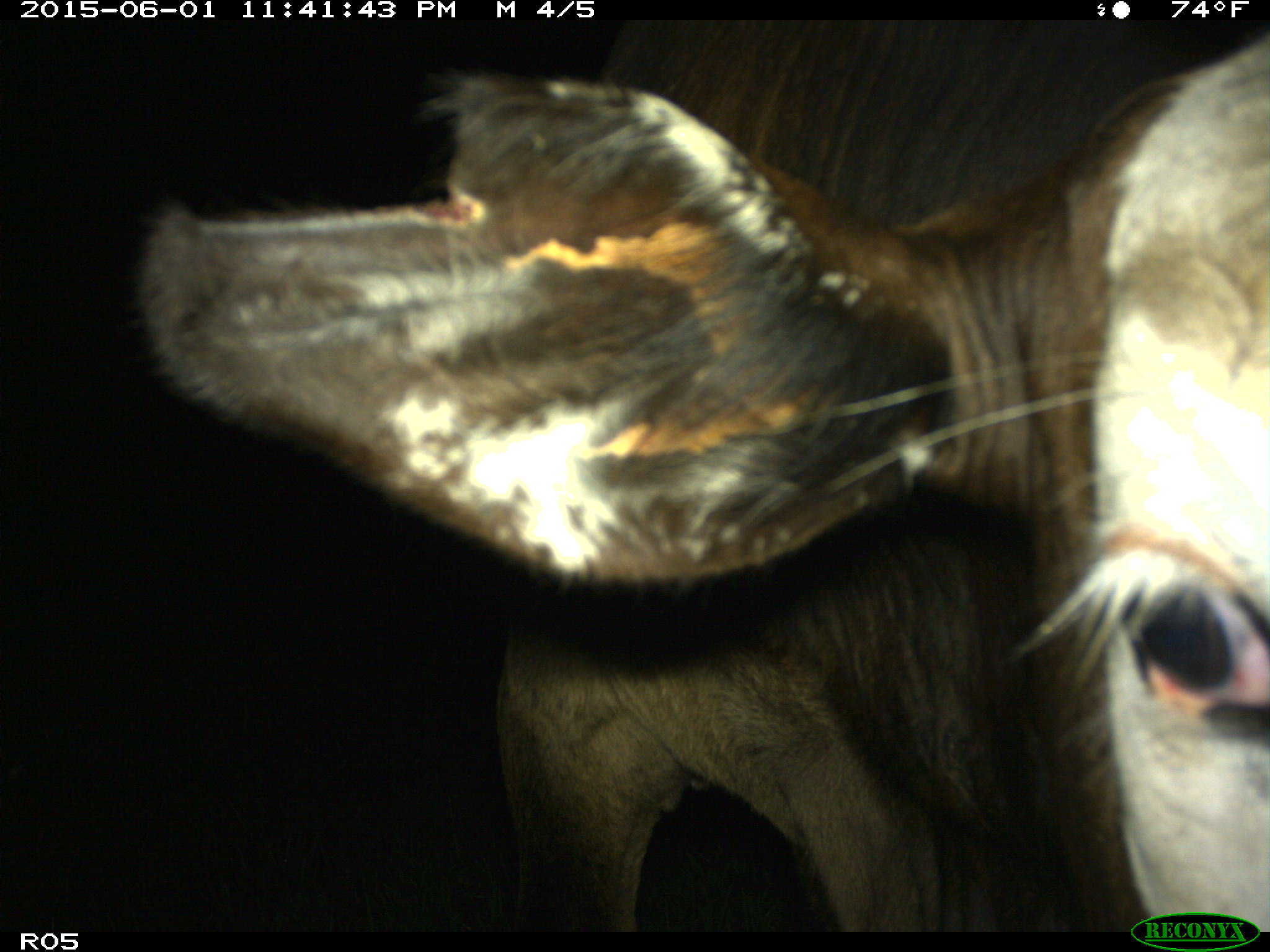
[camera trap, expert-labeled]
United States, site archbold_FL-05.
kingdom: Animalia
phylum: Chordata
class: Mammalia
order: Artiodactyla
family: Bovidae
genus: Bos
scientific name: Bos taurus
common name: domestic cow